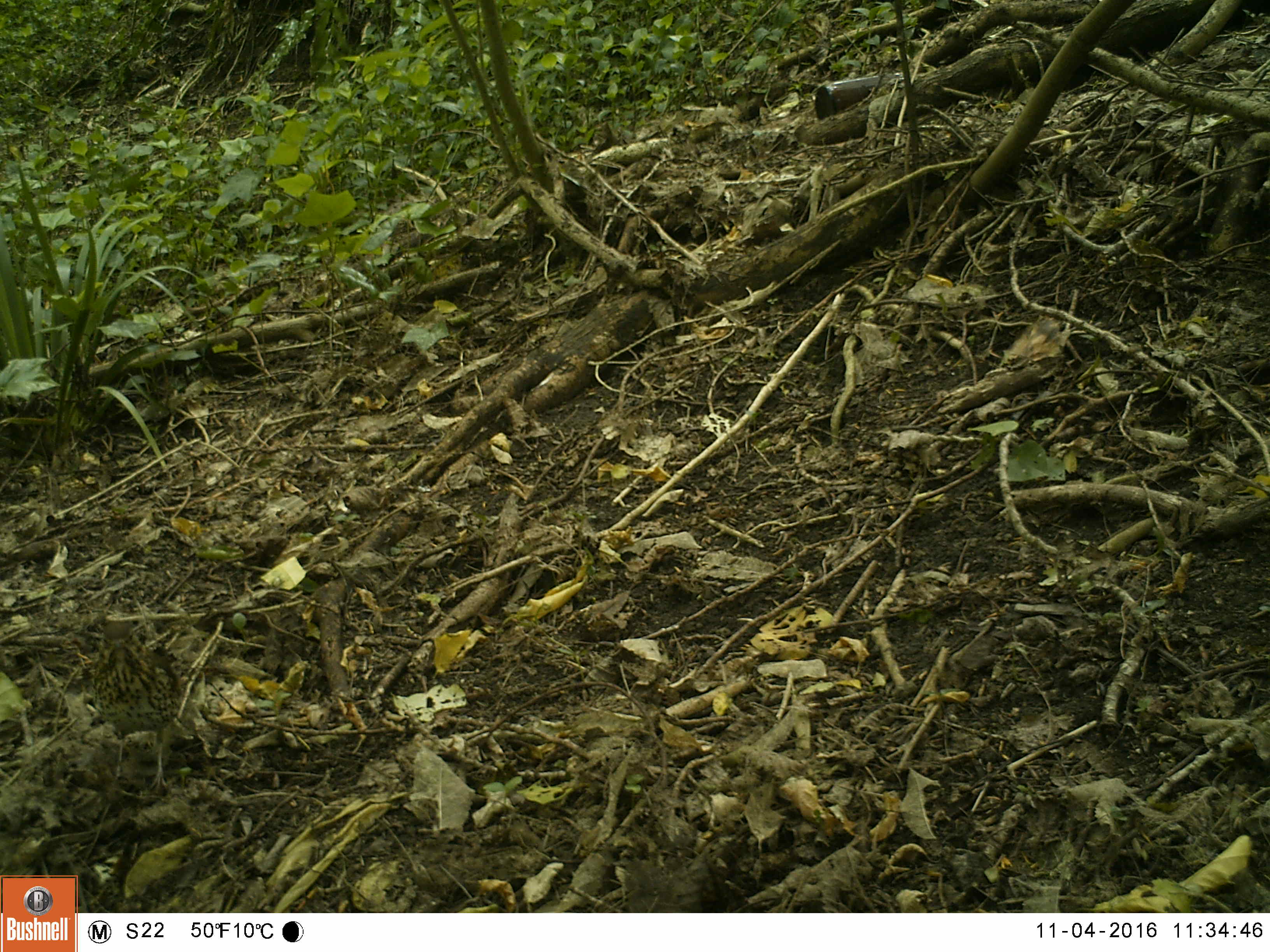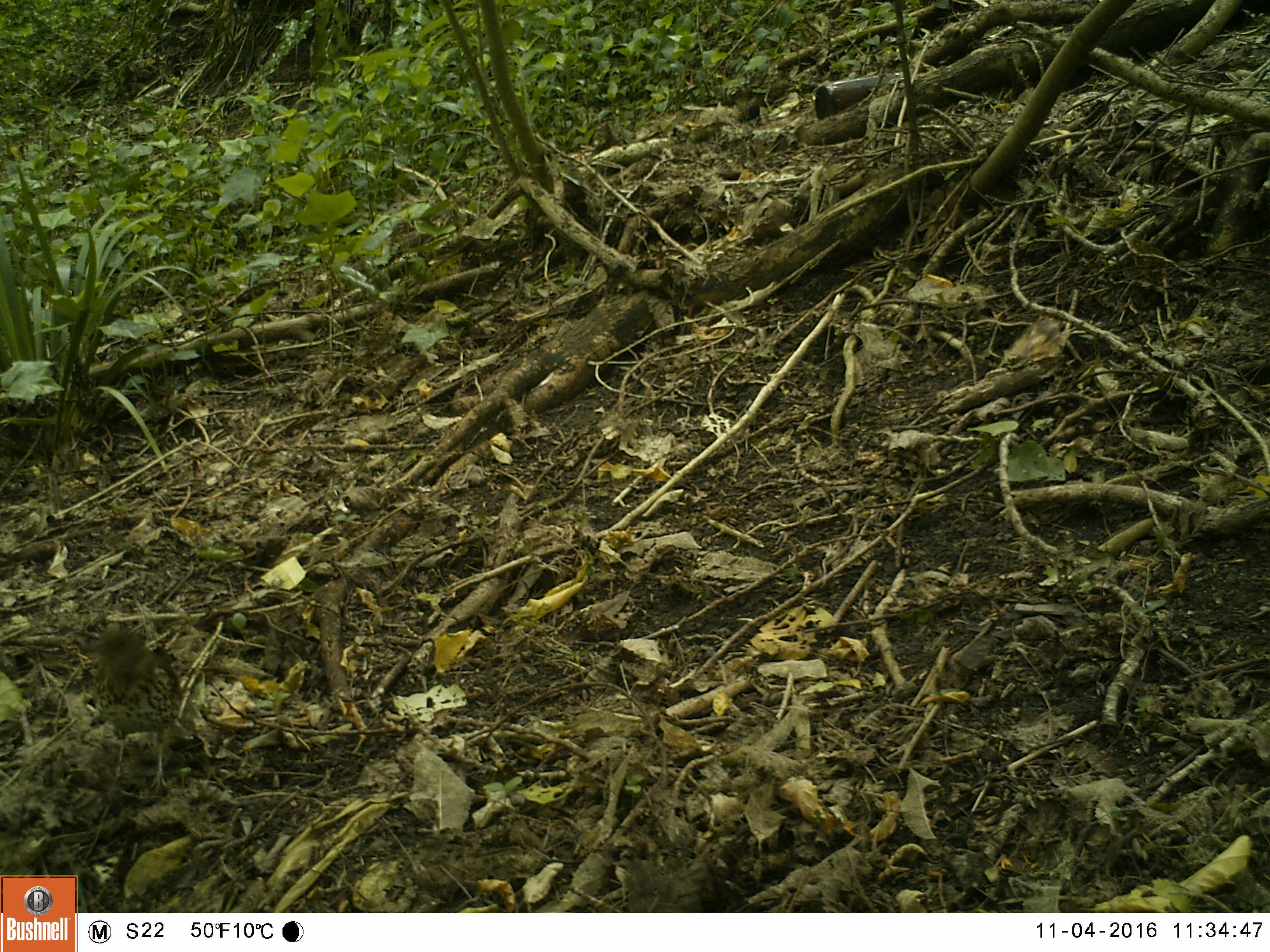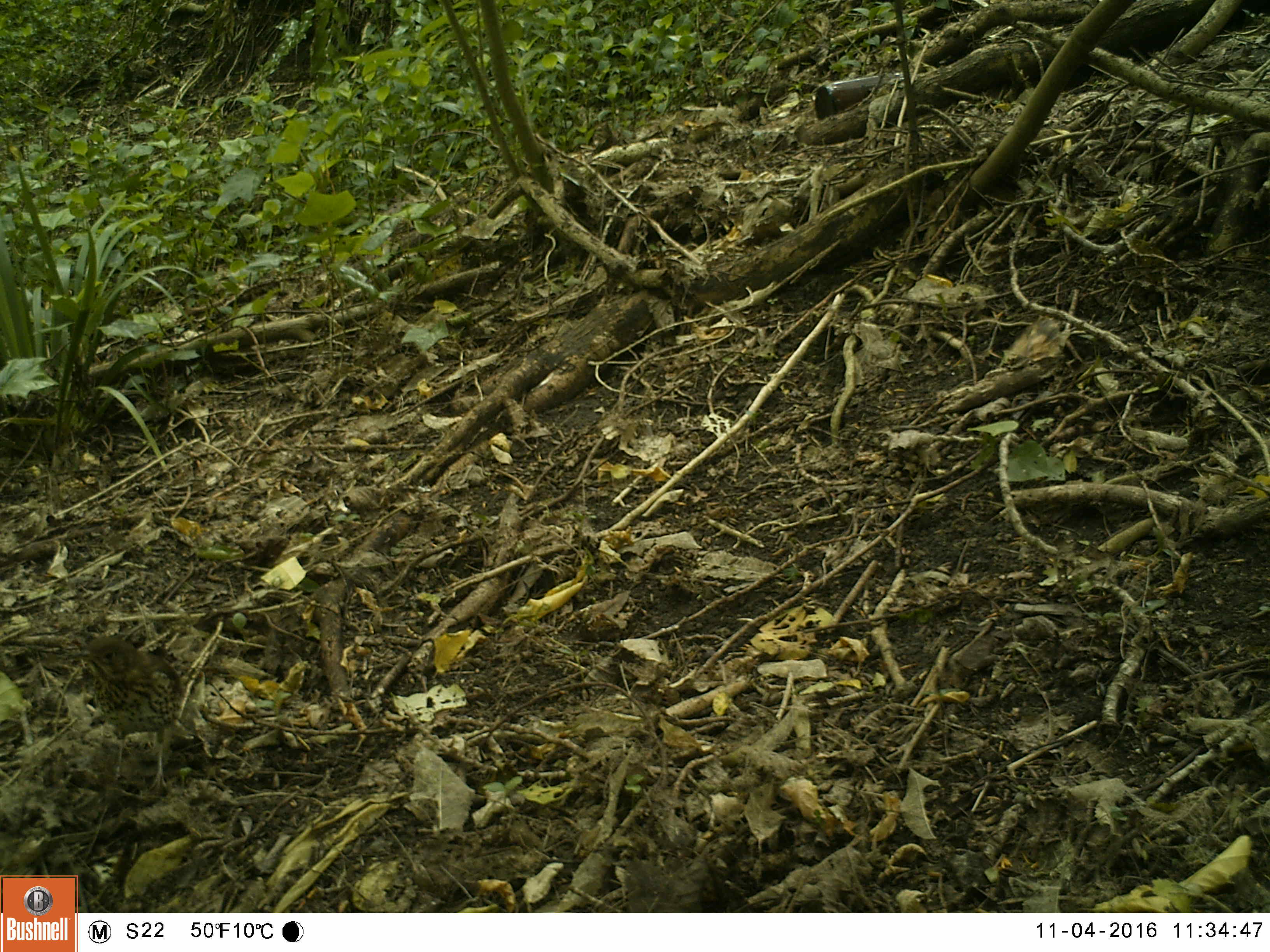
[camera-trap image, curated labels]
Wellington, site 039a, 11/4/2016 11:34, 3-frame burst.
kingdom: Animalia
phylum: Chordata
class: Aves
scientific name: Aves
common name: bird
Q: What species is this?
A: Bird (Aves).